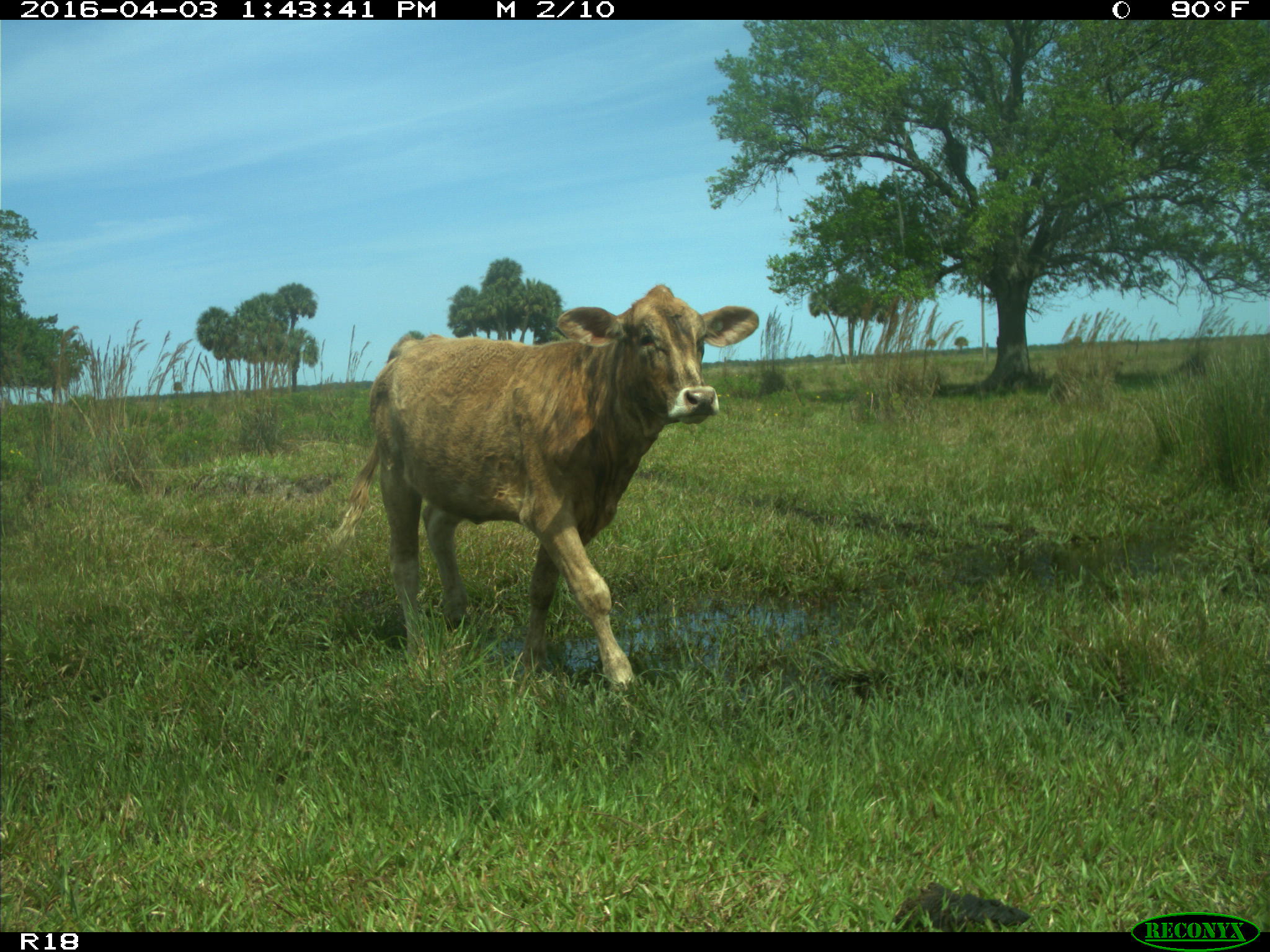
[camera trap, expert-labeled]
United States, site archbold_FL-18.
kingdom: Animalia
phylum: Chordata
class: Mammalia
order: Artiodactyla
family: Bovidae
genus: Bos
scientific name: Bos taurus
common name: domestic cow